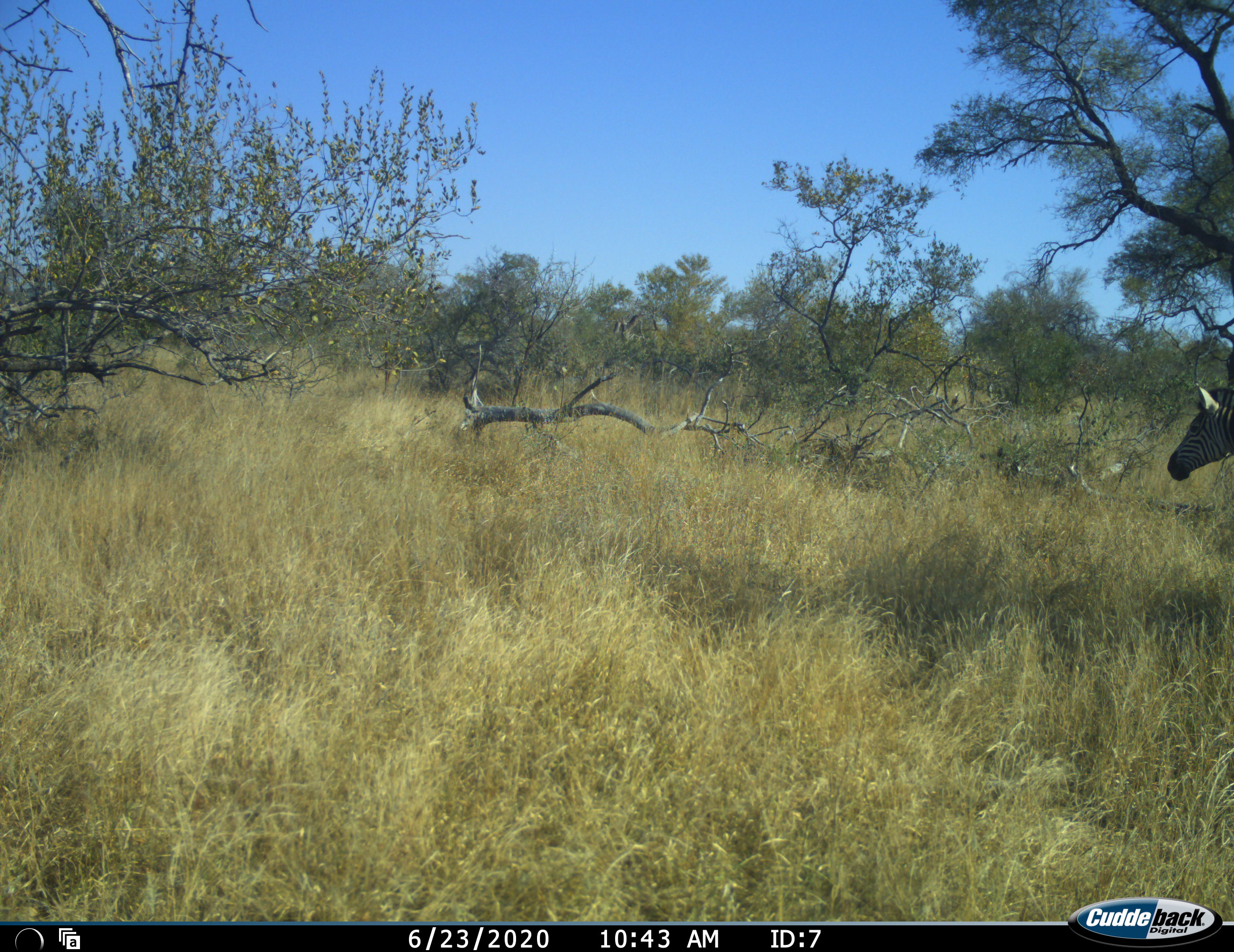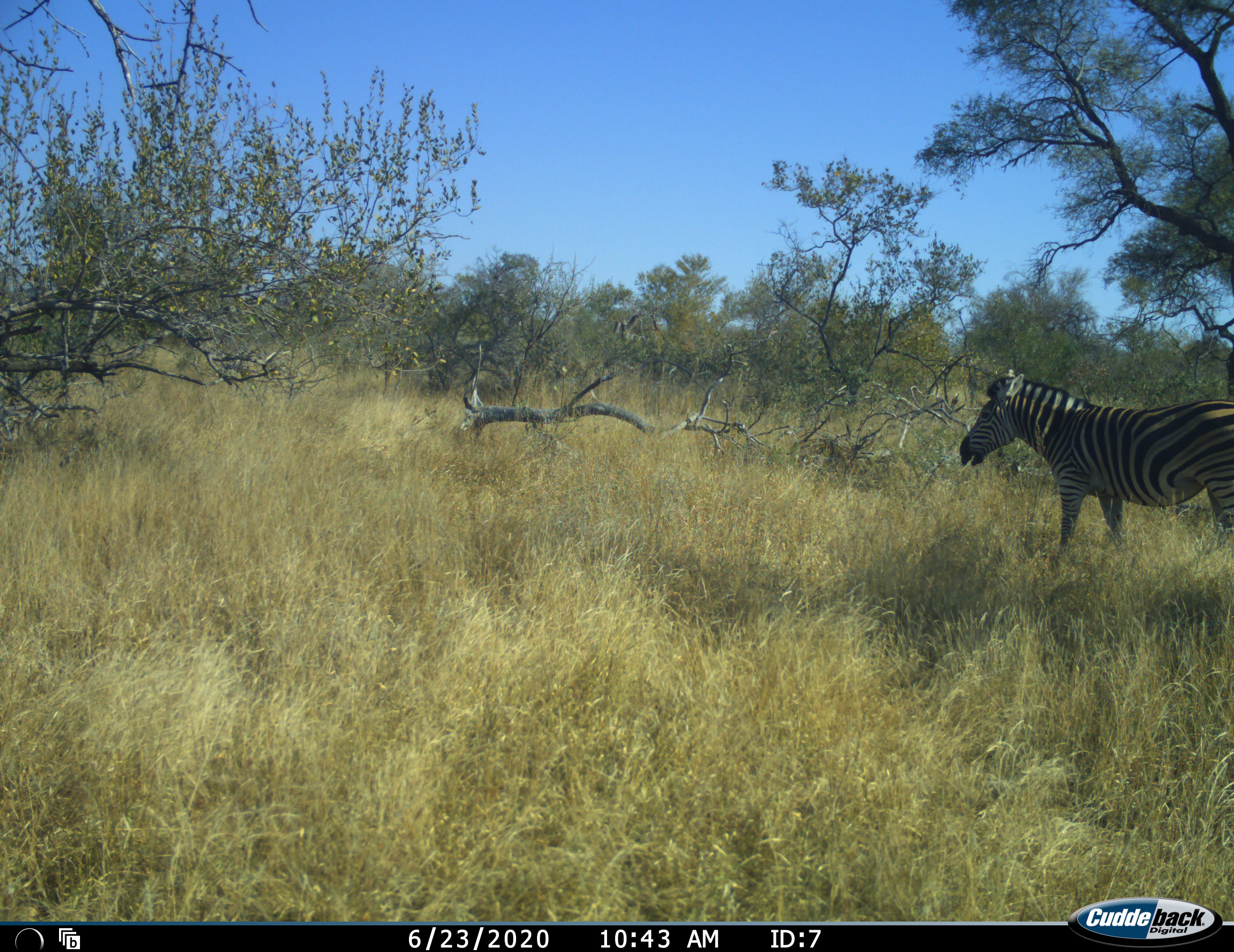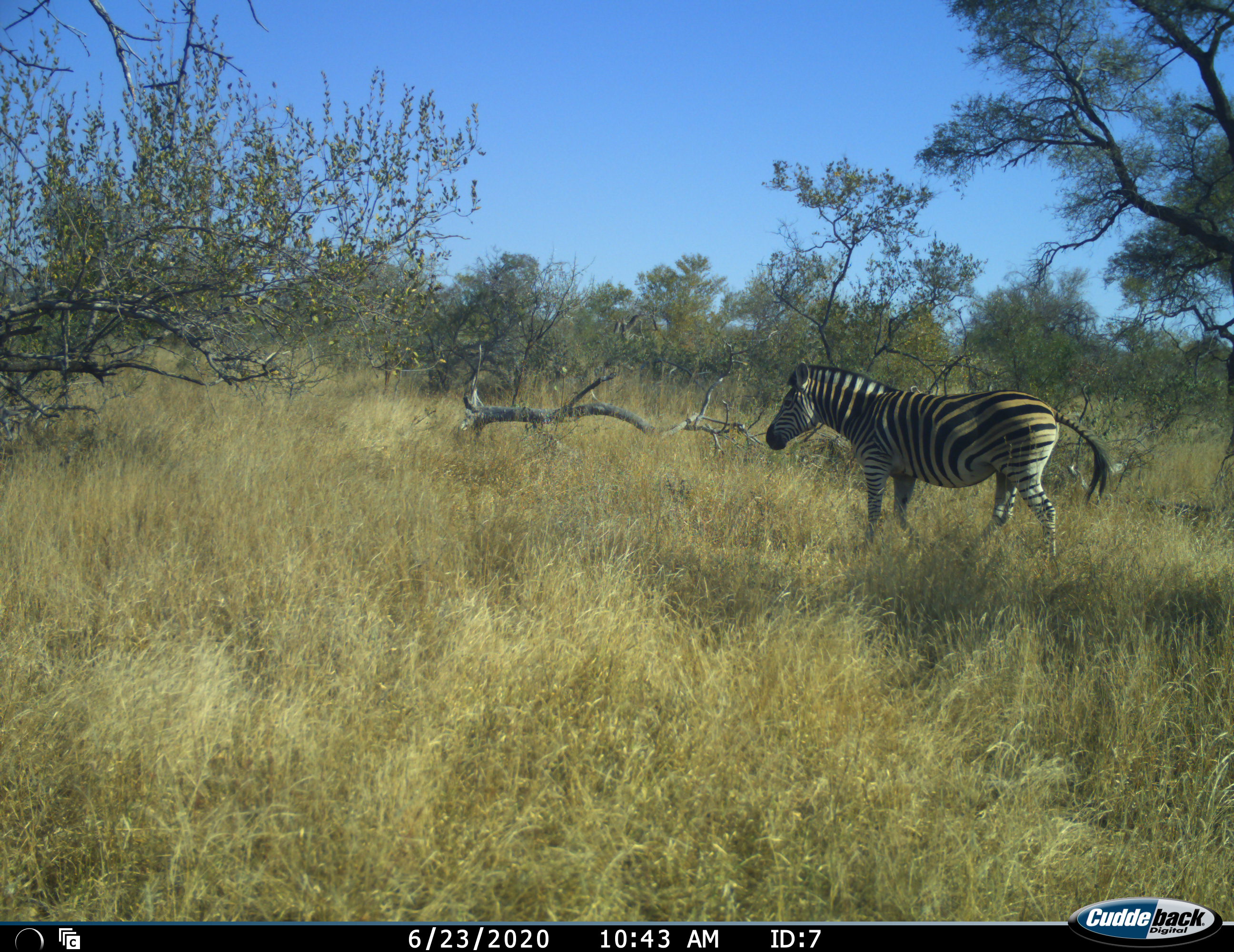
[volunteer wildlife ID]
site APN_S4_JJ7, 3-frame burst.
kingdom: Animalia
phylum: Chordata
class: Mammalia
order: Perissodactyla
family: Equidae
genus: Equus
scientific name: Equus quagga burchellii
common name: burchell's zebra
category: zebraburchells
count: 1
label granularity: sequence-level